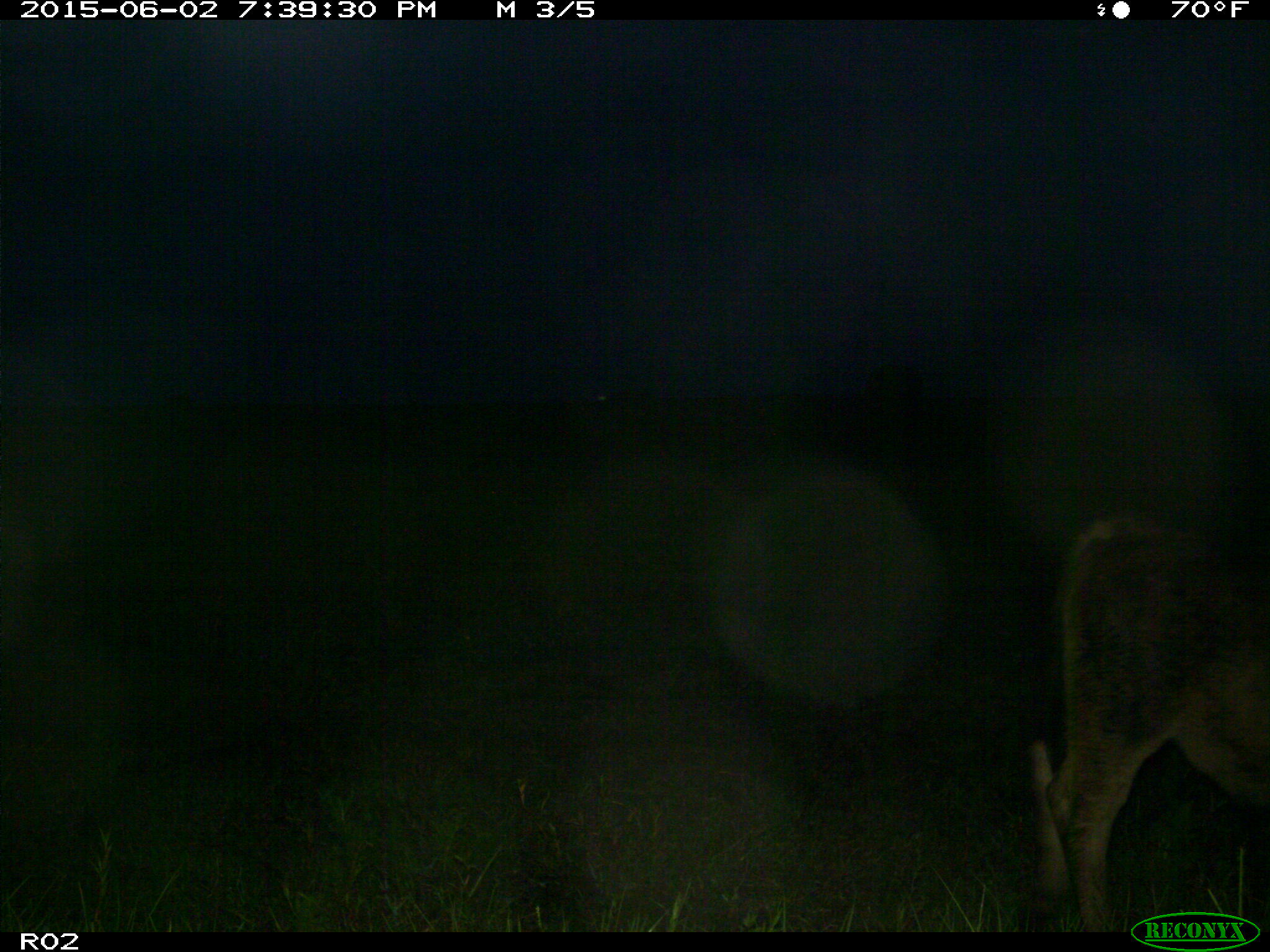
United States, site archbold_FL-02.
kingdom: Animalia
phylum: Chordata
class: Mammalia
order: Artiodactyla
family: Bovidae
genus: Bos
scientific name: Bos taurus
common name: domestic cow